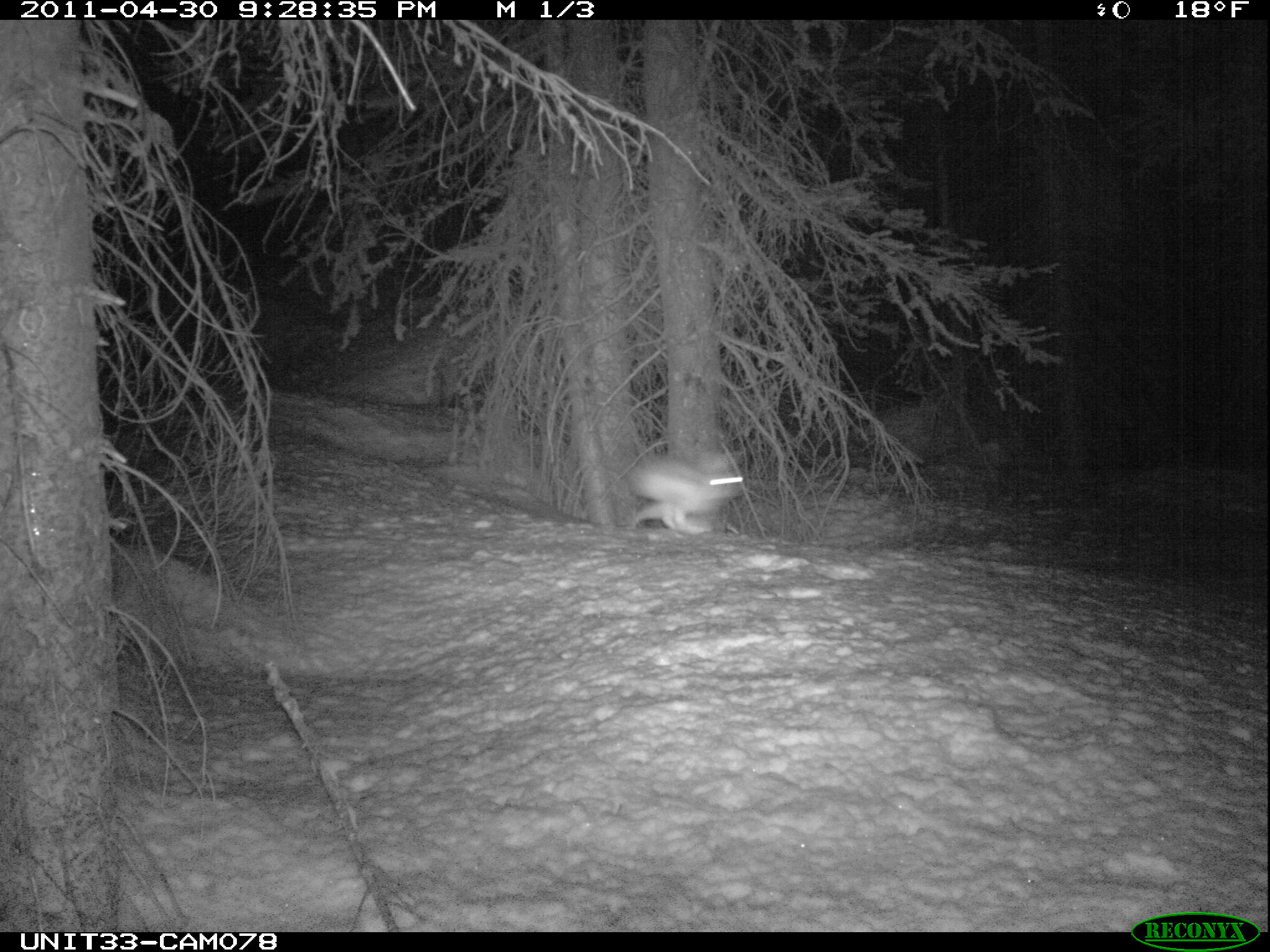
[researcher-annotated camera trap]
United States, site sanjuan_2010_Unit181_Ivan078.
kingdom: Animalia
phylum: Chordata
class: Mammalia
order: Lagomorpha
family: Leporidae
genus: Lepus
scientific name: Lepus americanus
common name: snowshoe hare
Lepus americanus (snowshoe hare).